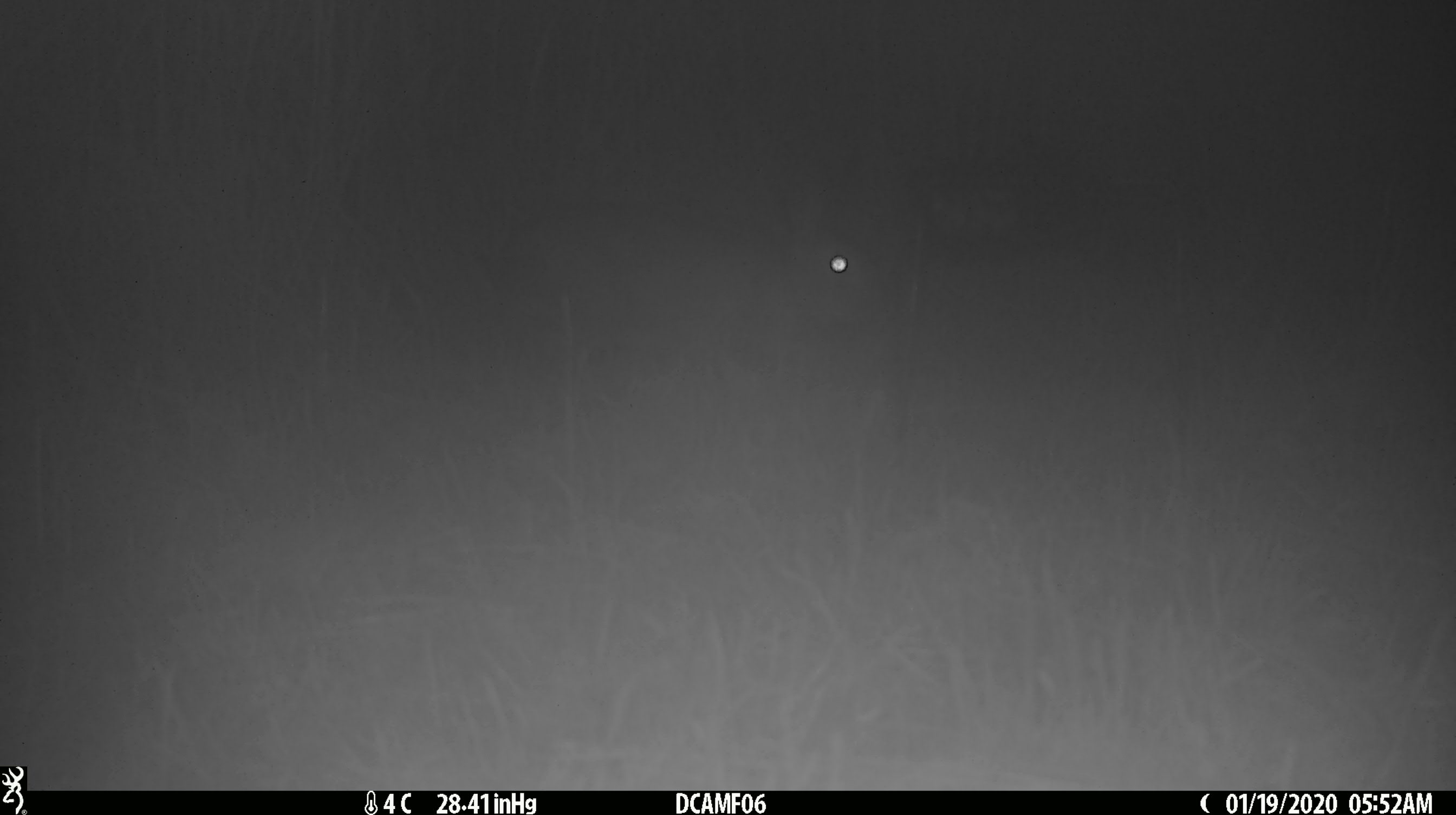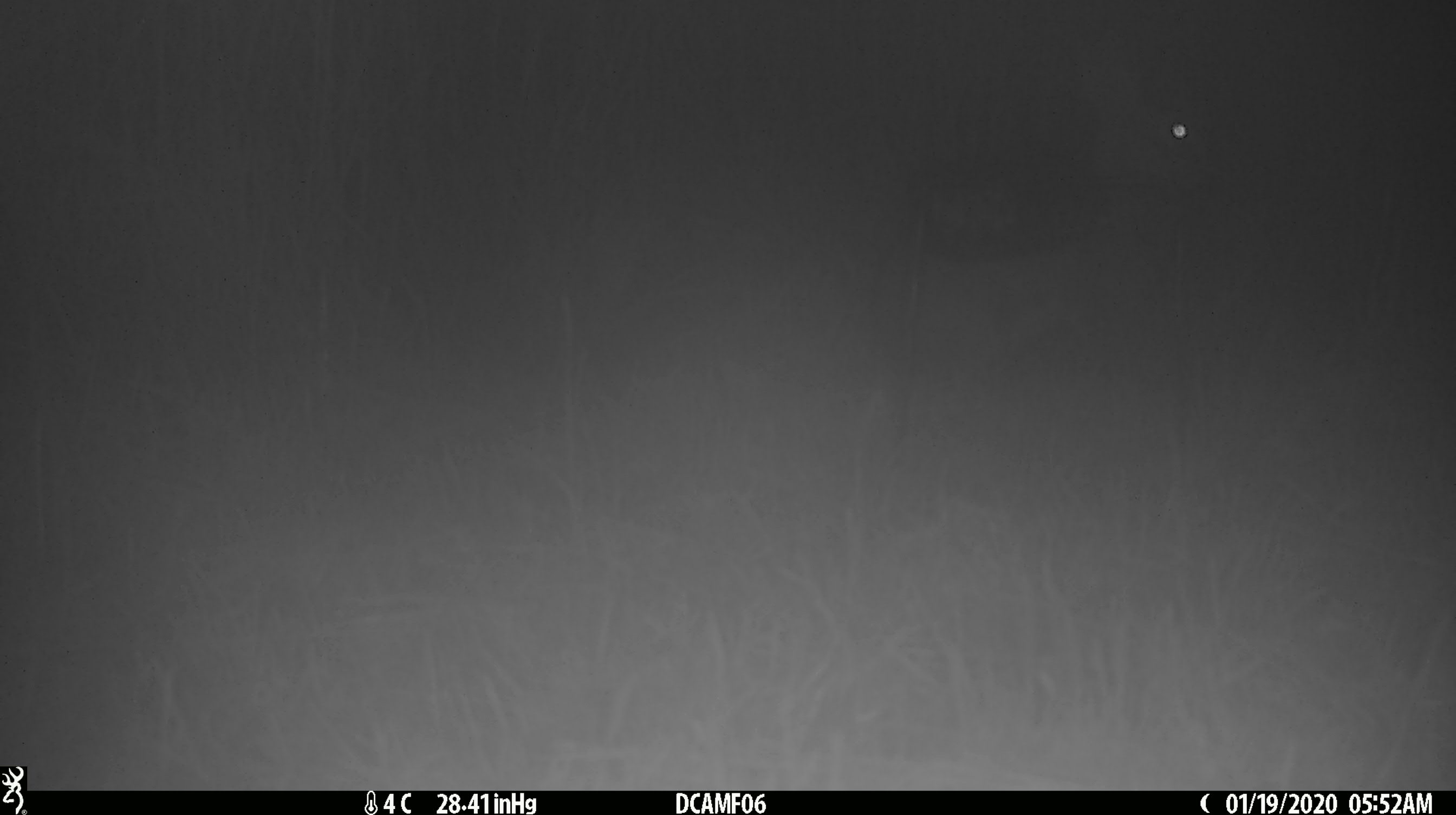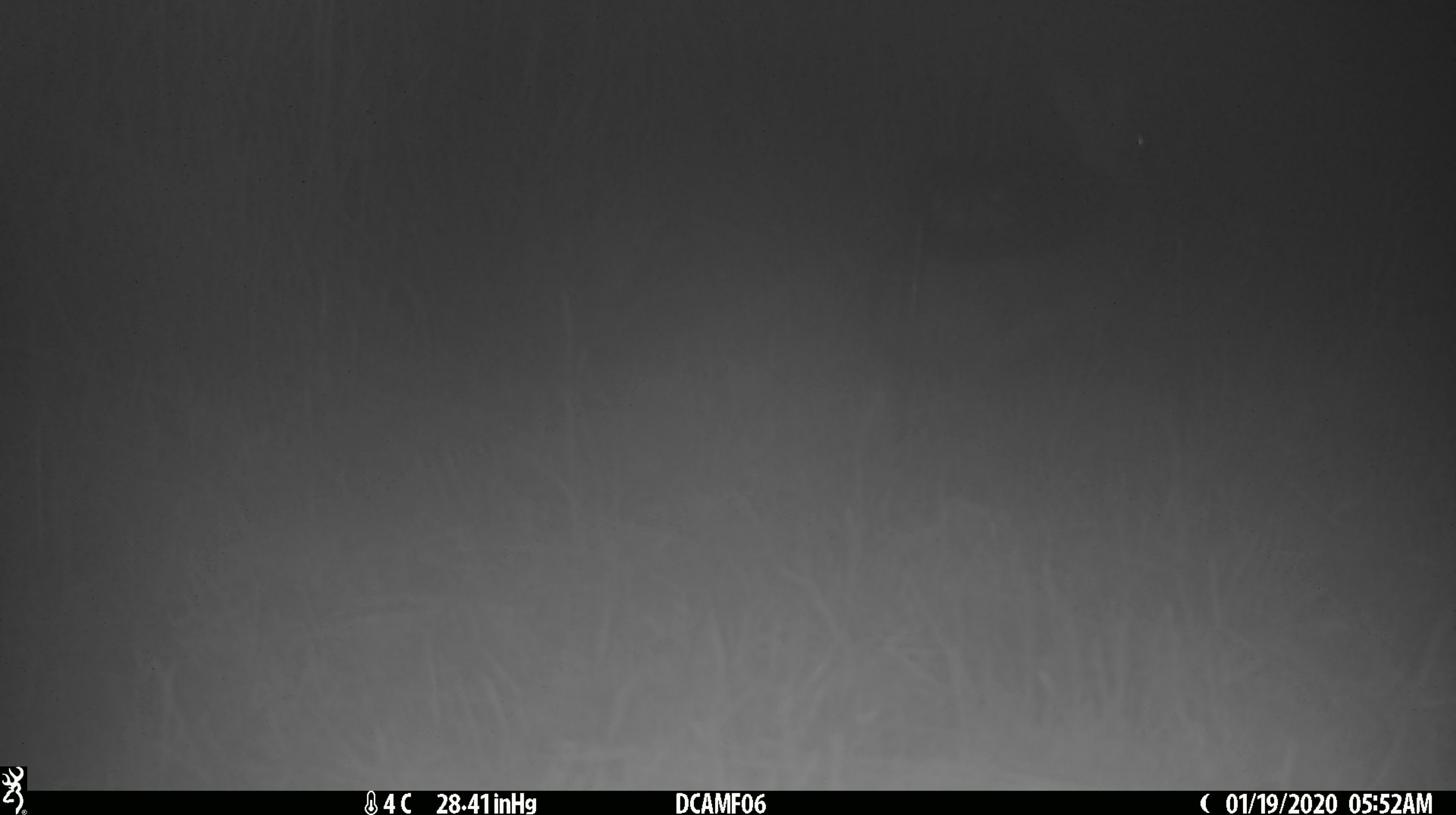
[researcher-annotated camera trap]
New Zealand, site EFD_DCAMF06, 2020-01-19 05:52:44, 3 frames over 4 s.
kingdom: Animalia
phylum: Chordata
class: Mammalia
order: Lagomorpha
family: Leporidae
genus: Oryctolagus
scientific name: Oryctolagus cuniculus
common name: european rabbit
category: rabbit